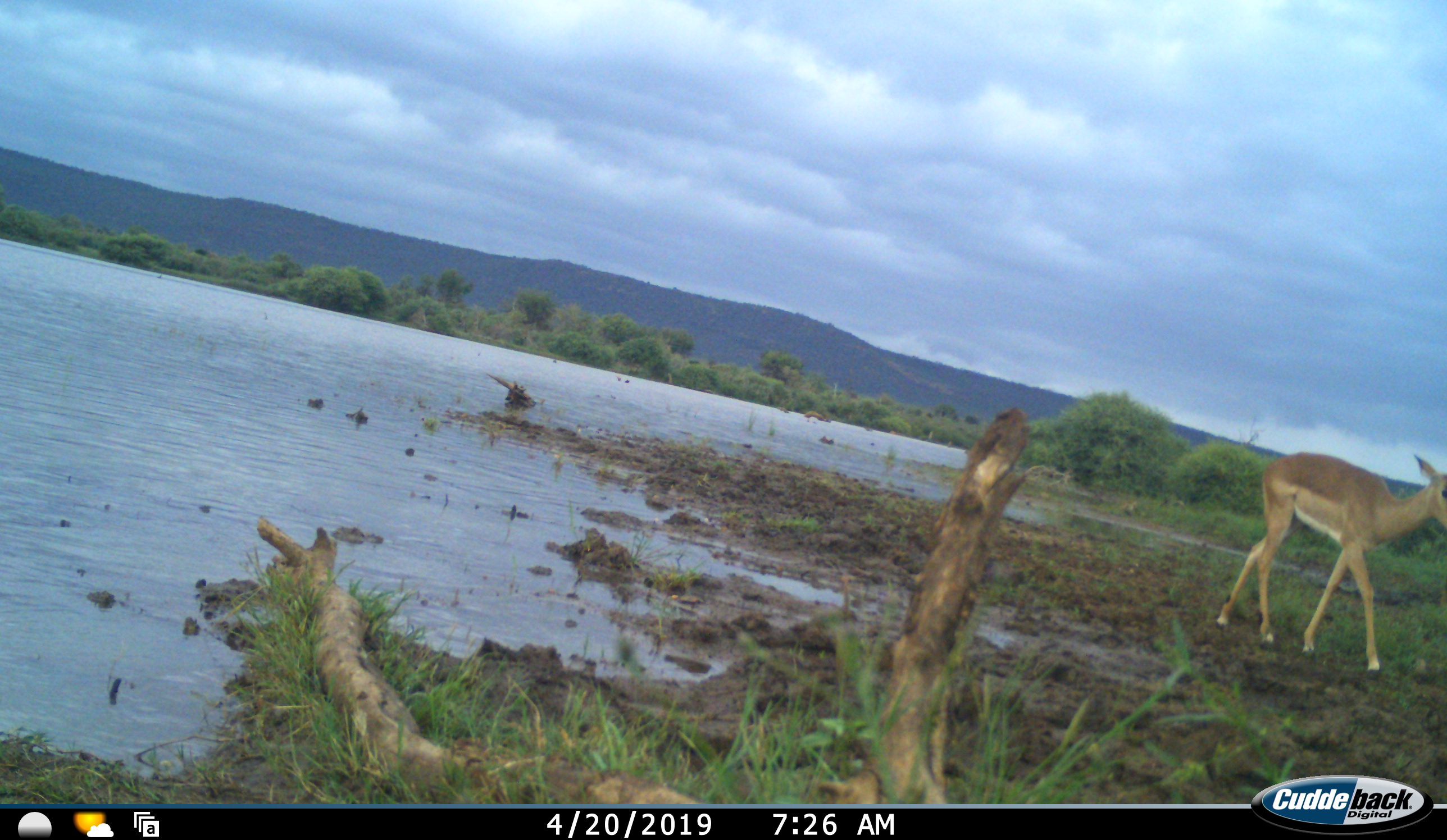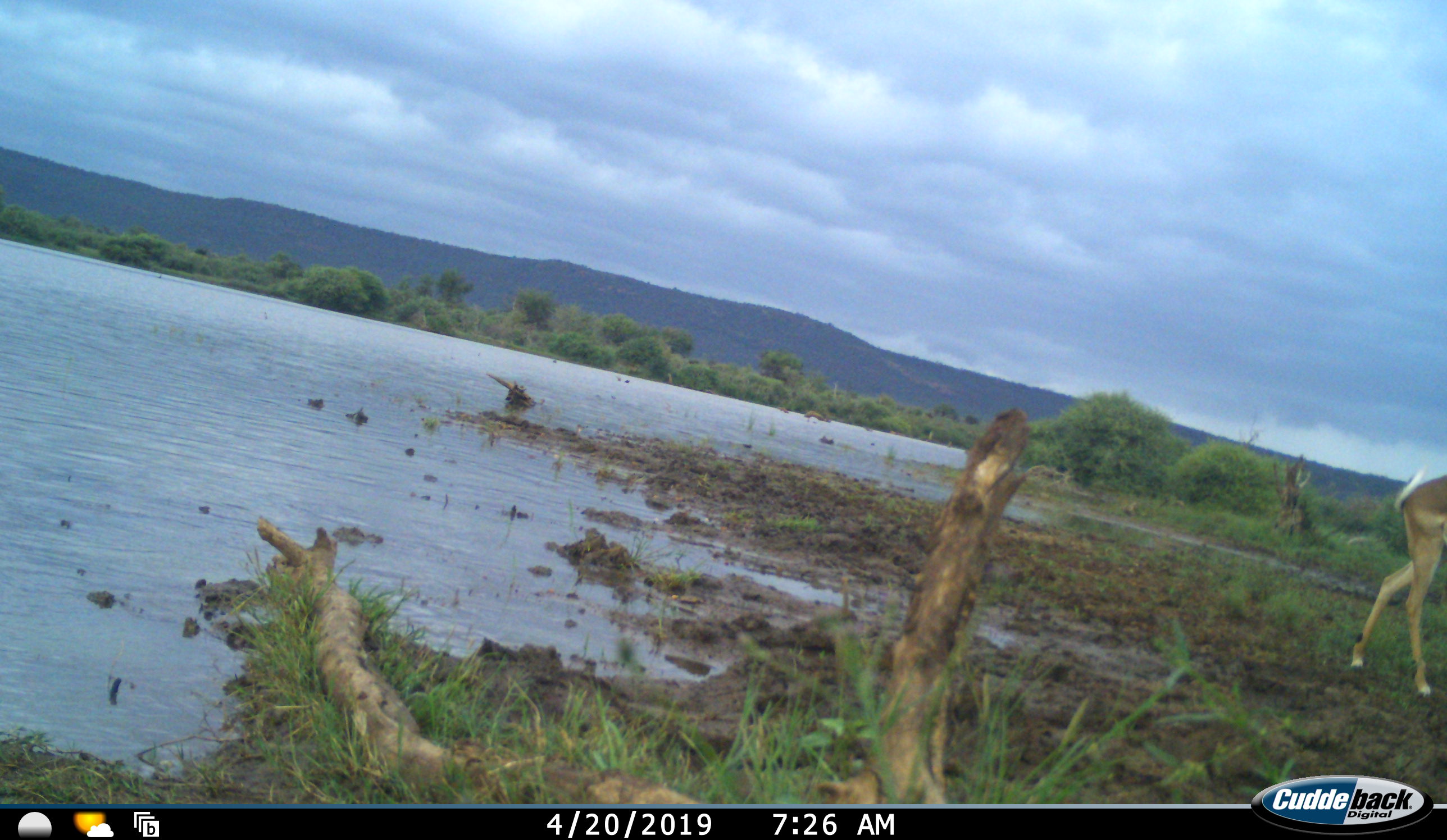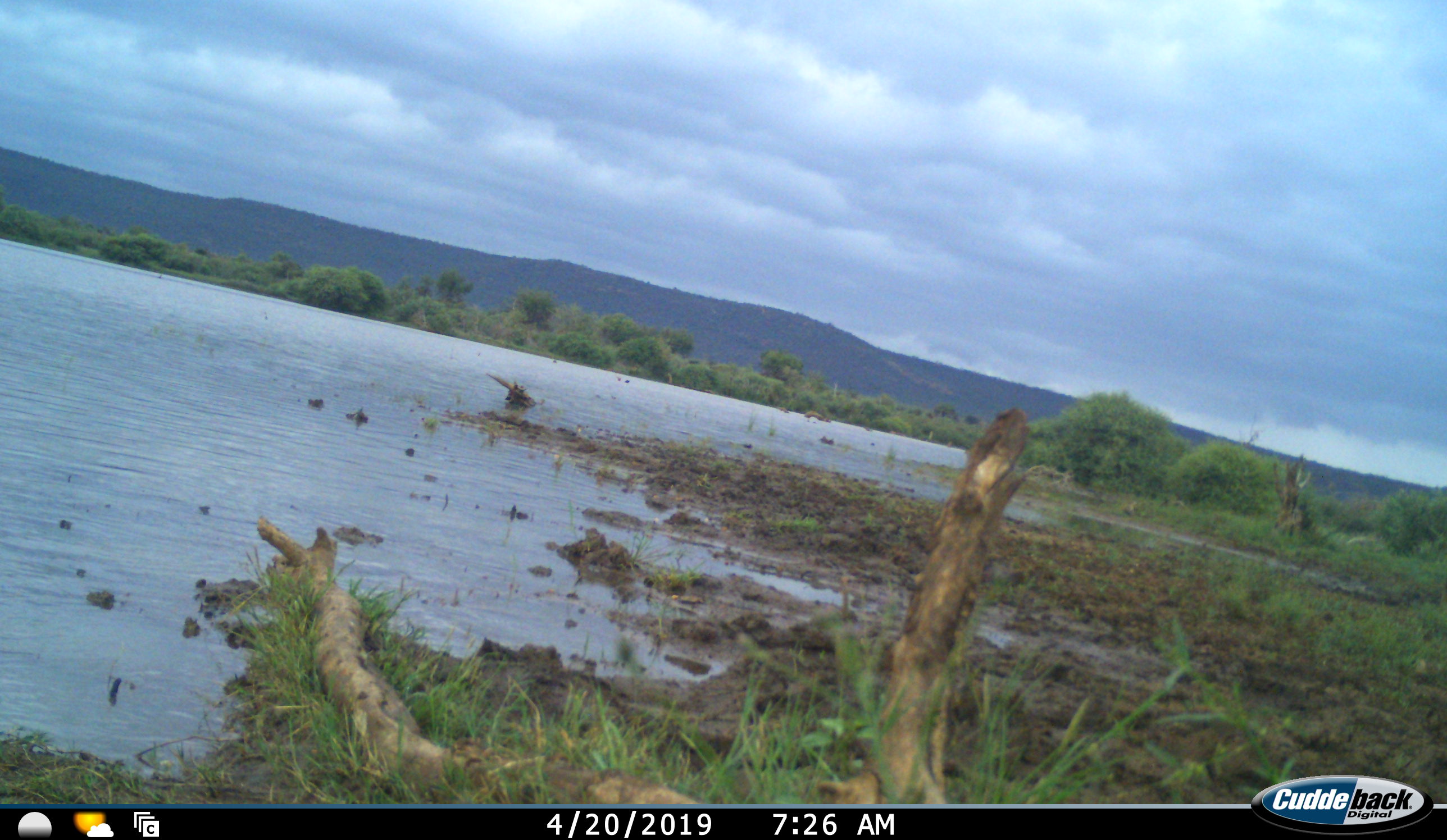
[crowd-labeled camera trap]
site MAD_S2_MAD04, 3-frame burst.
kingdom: Animalia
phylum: Chordata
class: Mammalia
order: Artiodactyla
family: Bovidae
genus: Aepyceros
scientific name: Aepyceros melampus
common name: impala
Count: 1.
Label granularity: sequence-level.